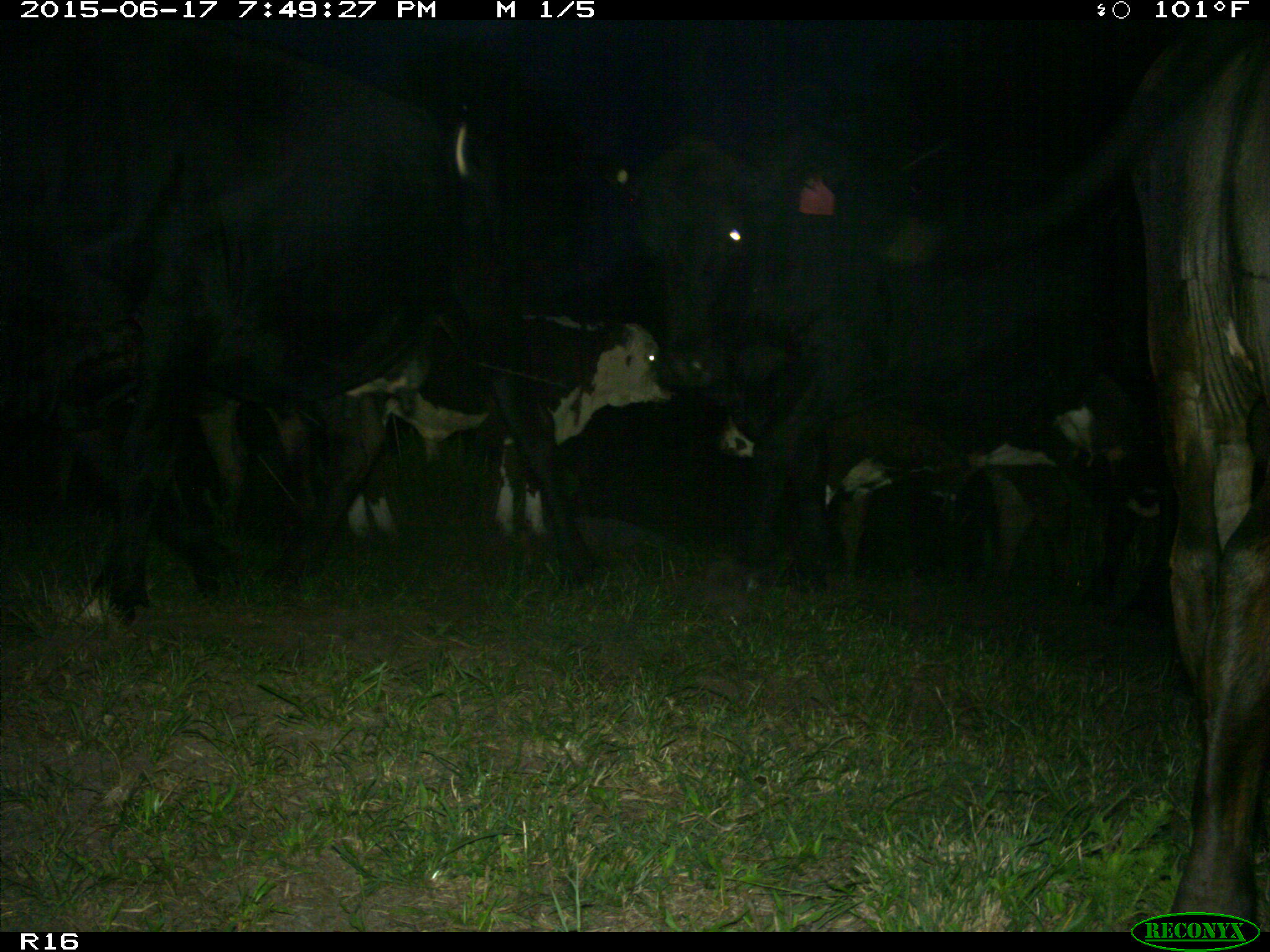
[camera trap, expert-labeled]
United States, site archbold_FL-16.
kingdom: Animalia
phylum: Chordata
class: Mammalia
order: Artiodactyla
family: Bovidae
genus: Bos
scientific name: Bos taurus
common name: domestic cow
Bos taurus (domestic cow).